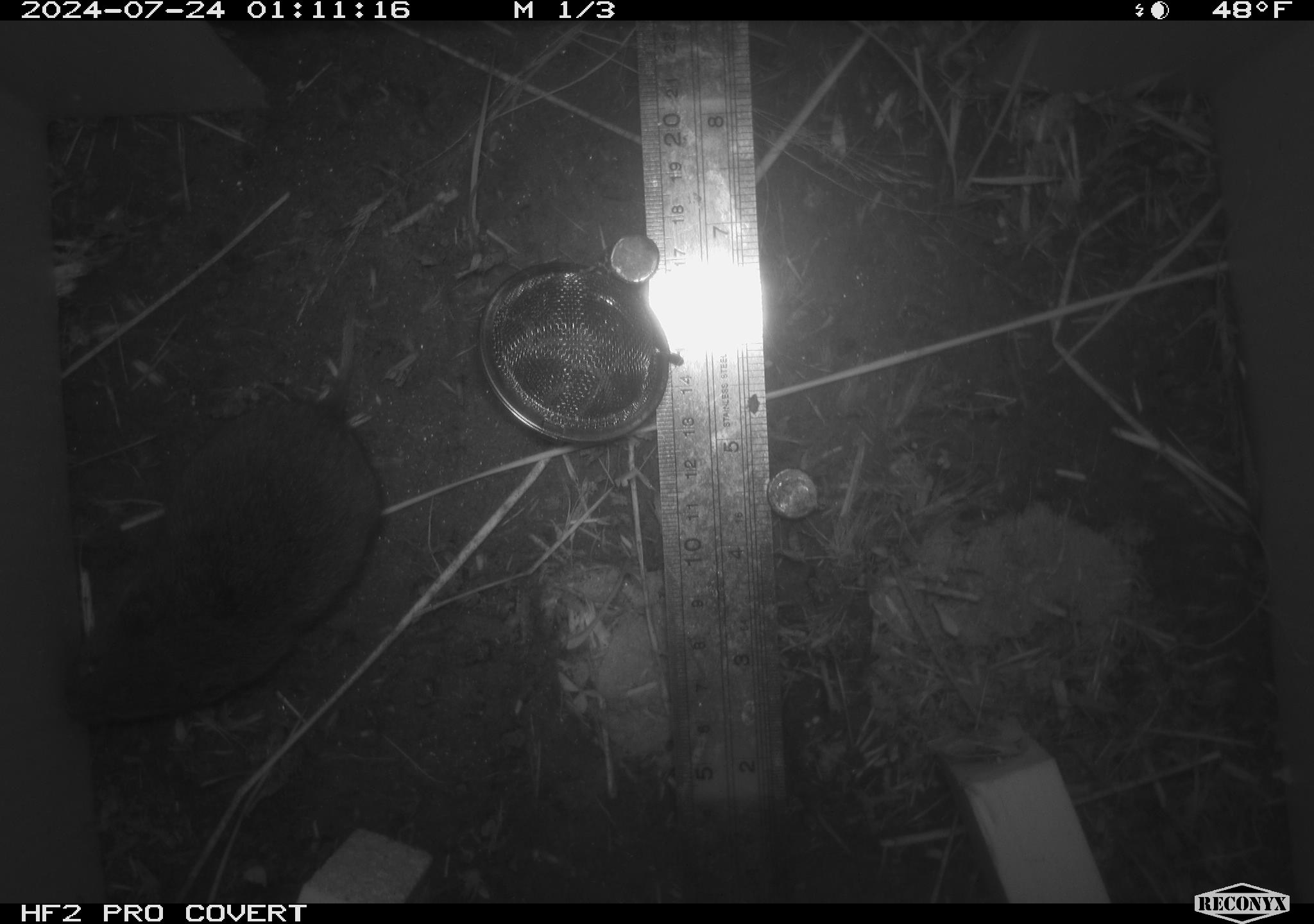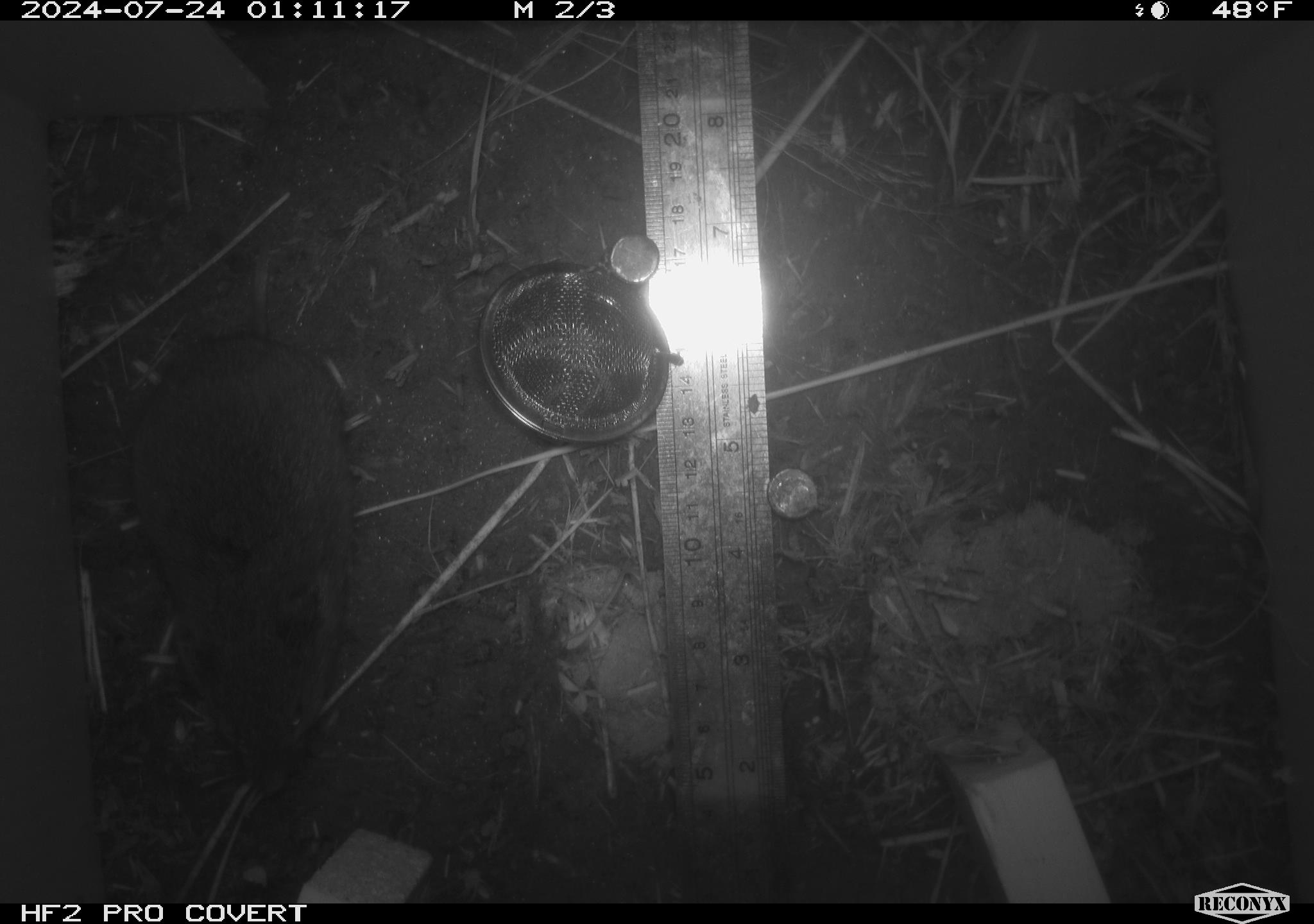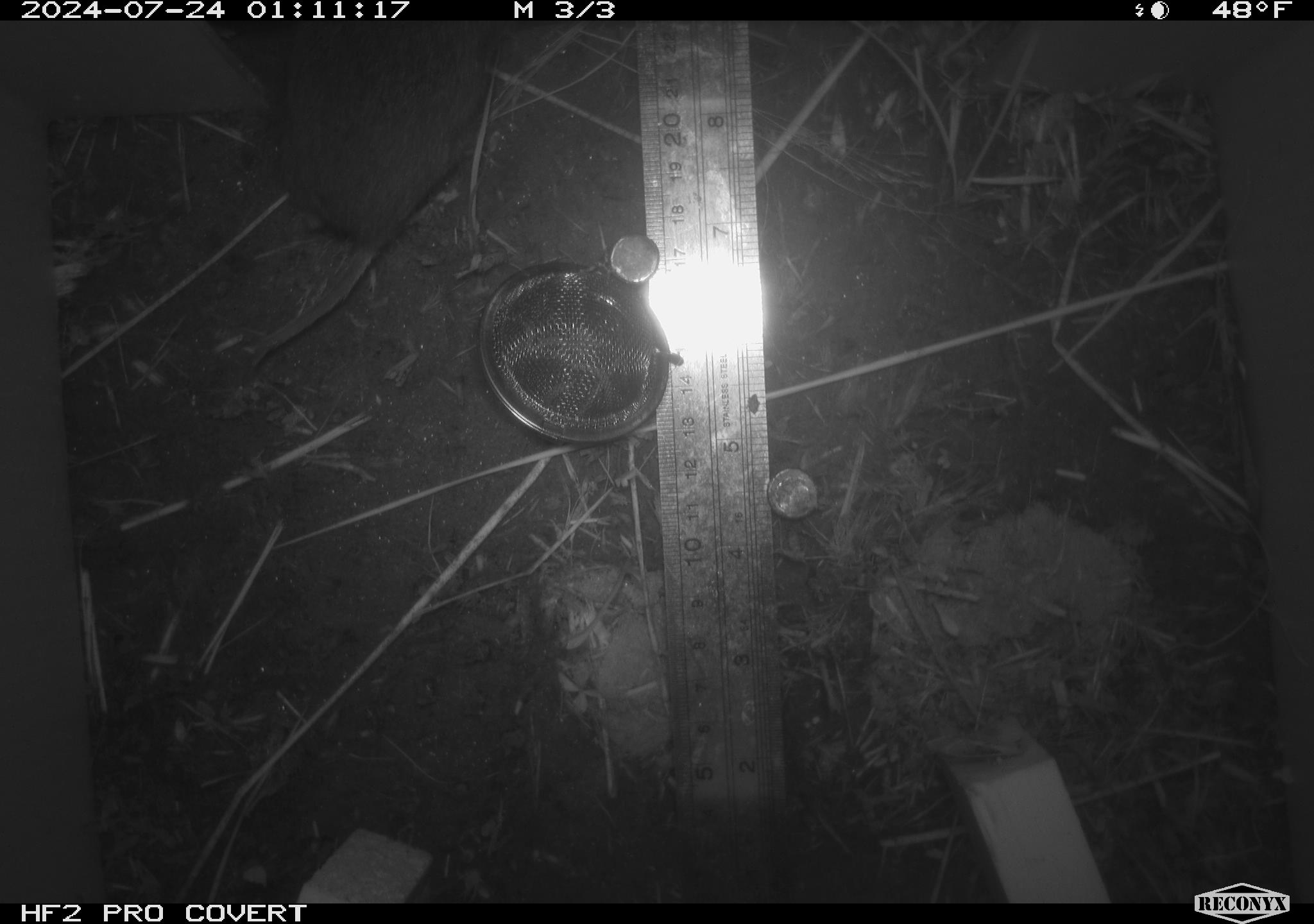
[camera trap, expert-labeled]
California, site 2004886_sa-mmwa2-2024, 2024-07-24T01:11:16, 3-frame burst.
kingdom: Animalia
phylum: Chordata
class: Mammalia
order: Rodentia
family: Cricetidae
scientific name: Arvicolinae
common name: voles, lemmings, and muskrats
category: arvicolinae subfamily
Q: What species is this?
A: Arvicolinae subfamily (voles, lemmings, and muskrats) (Arvicolinae).